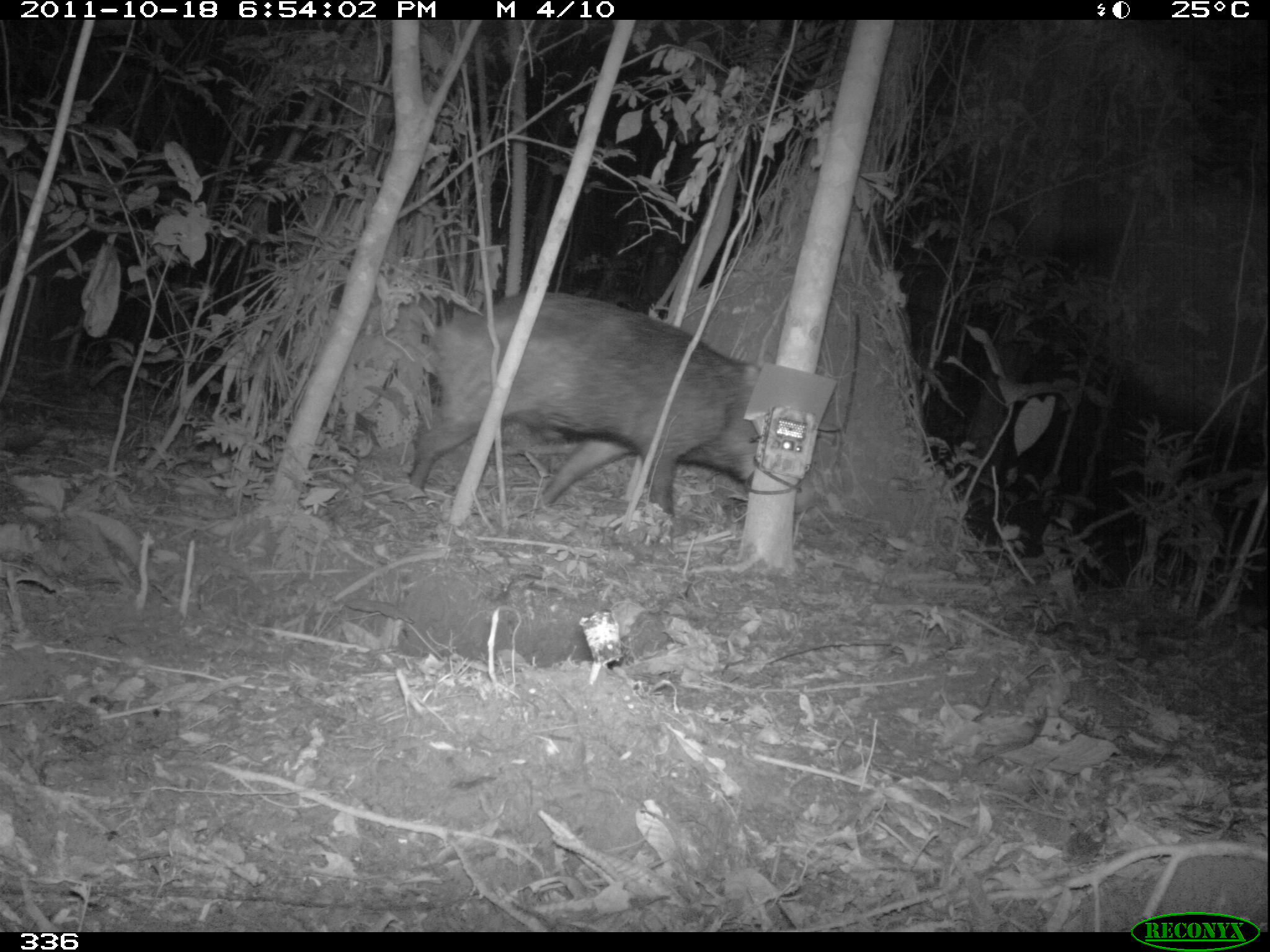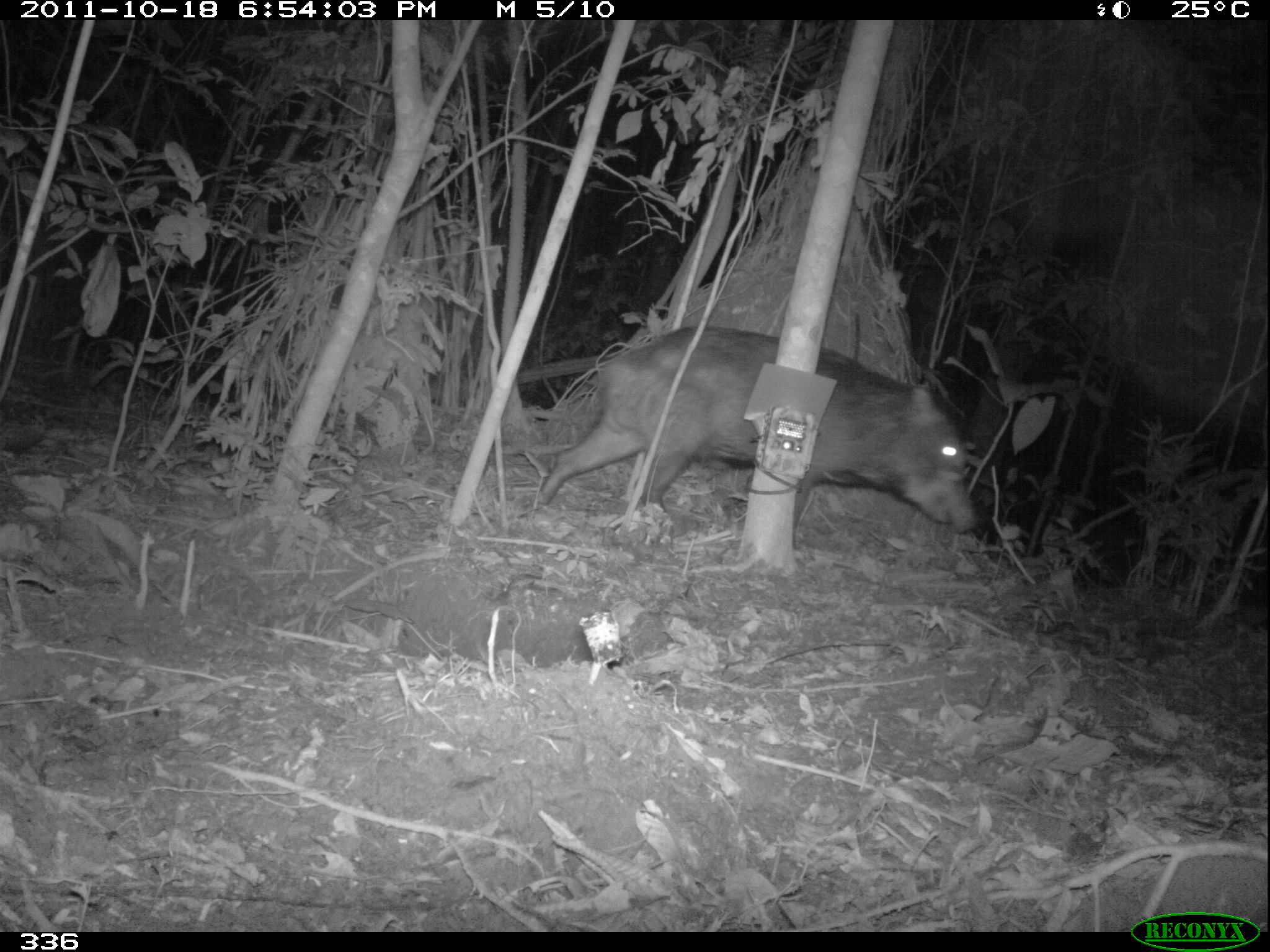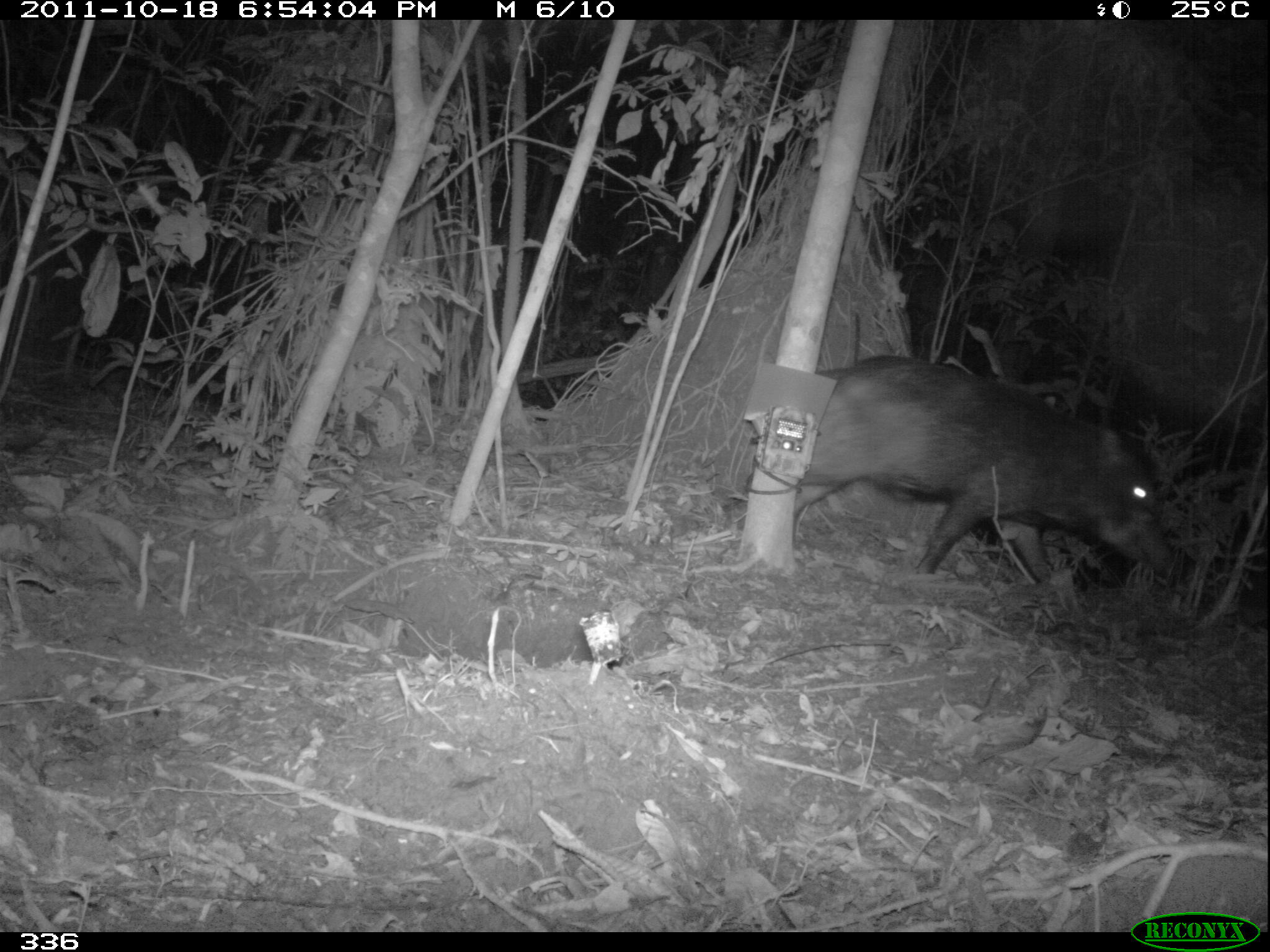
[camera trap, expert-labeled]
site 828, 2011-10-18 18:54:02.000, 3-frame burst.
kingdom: Animalia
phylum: Chordata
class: Mammalia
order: Artiodactyla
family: Tayassuidae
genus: Tayassu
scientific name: Tayassu pecari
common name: white-lipped peccary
Tayassu pecari (white-lipped peccary).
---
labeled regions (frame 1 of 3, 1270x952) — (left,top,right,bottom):
tayassu pecari: (408,292,761,517)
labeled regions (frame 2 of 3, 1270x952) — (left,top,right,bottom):
tayassu pecari: (535,326,974,546)